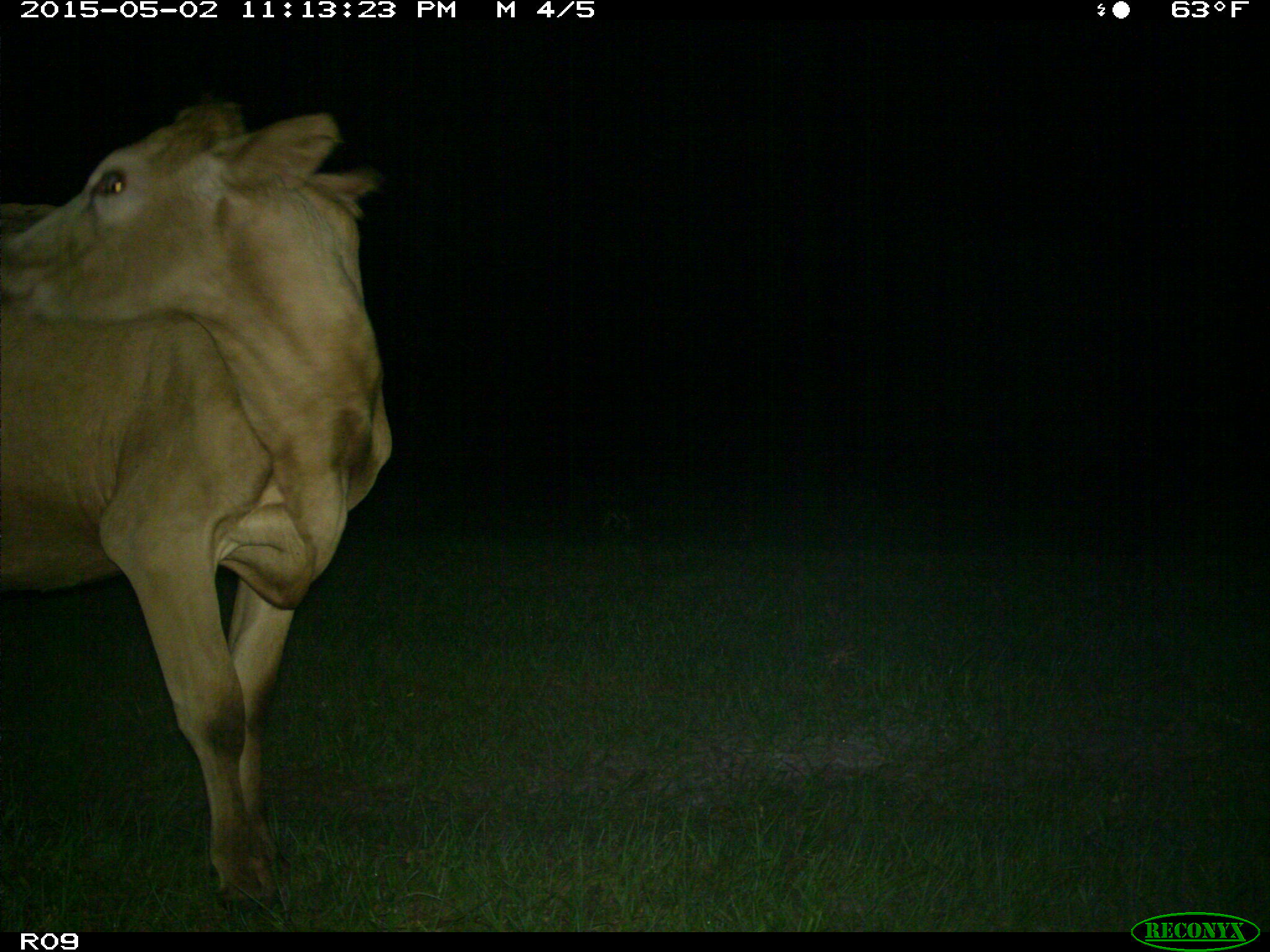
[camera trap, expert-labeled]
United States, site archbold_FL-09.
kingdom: Animalia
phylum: Chordata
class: Mammalia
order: Artiodactyla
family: Bovidae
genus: Bos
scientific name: Bos taurus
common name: domestic cow